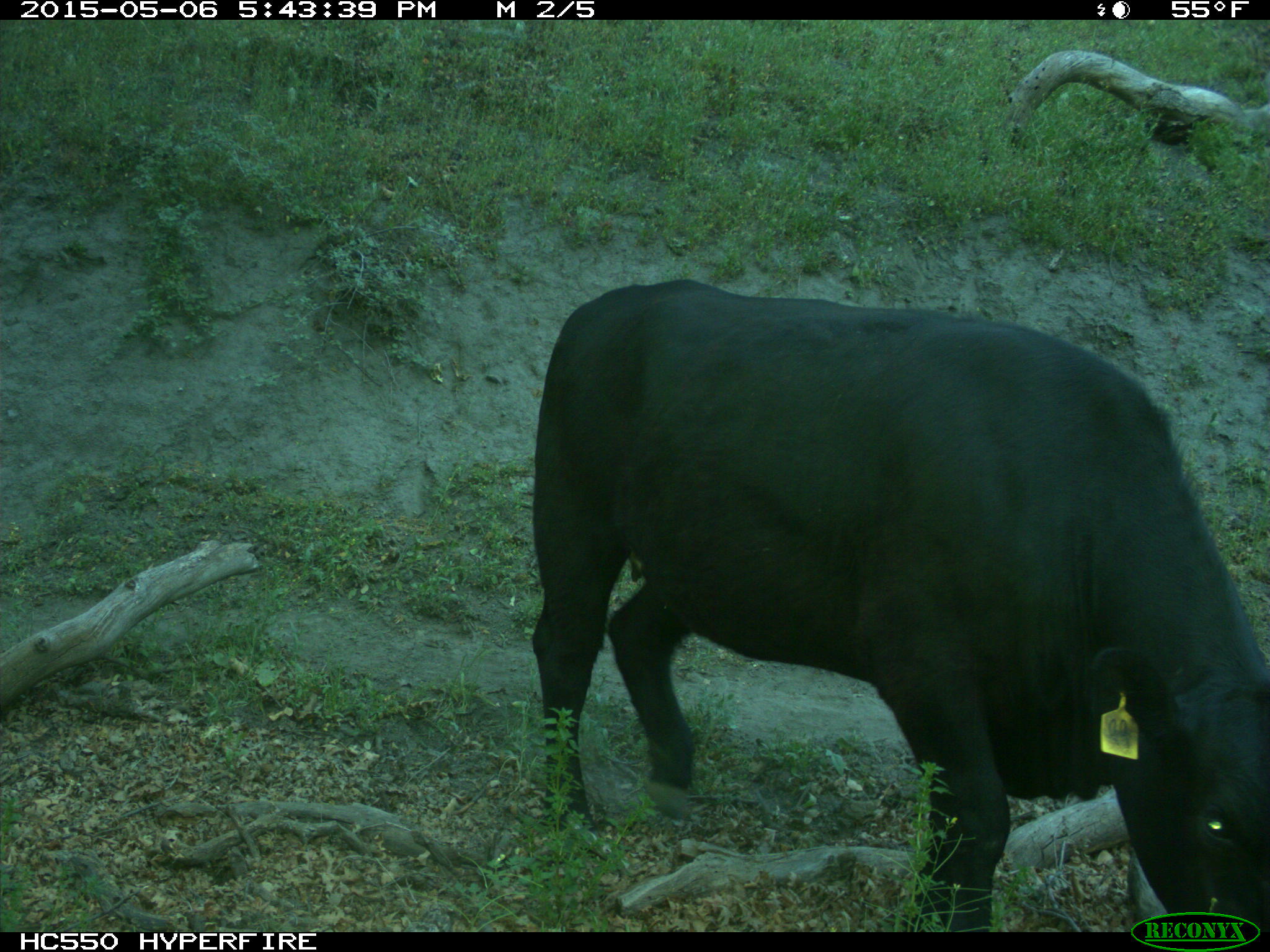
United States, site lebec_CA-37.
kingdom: Animalia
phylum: Chordata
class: Mammalia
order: Artiodactyla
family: Bovidae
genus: Bos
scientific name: Bos taurus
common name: domestic cow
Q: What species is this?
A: Bos taurus (domestic cow).